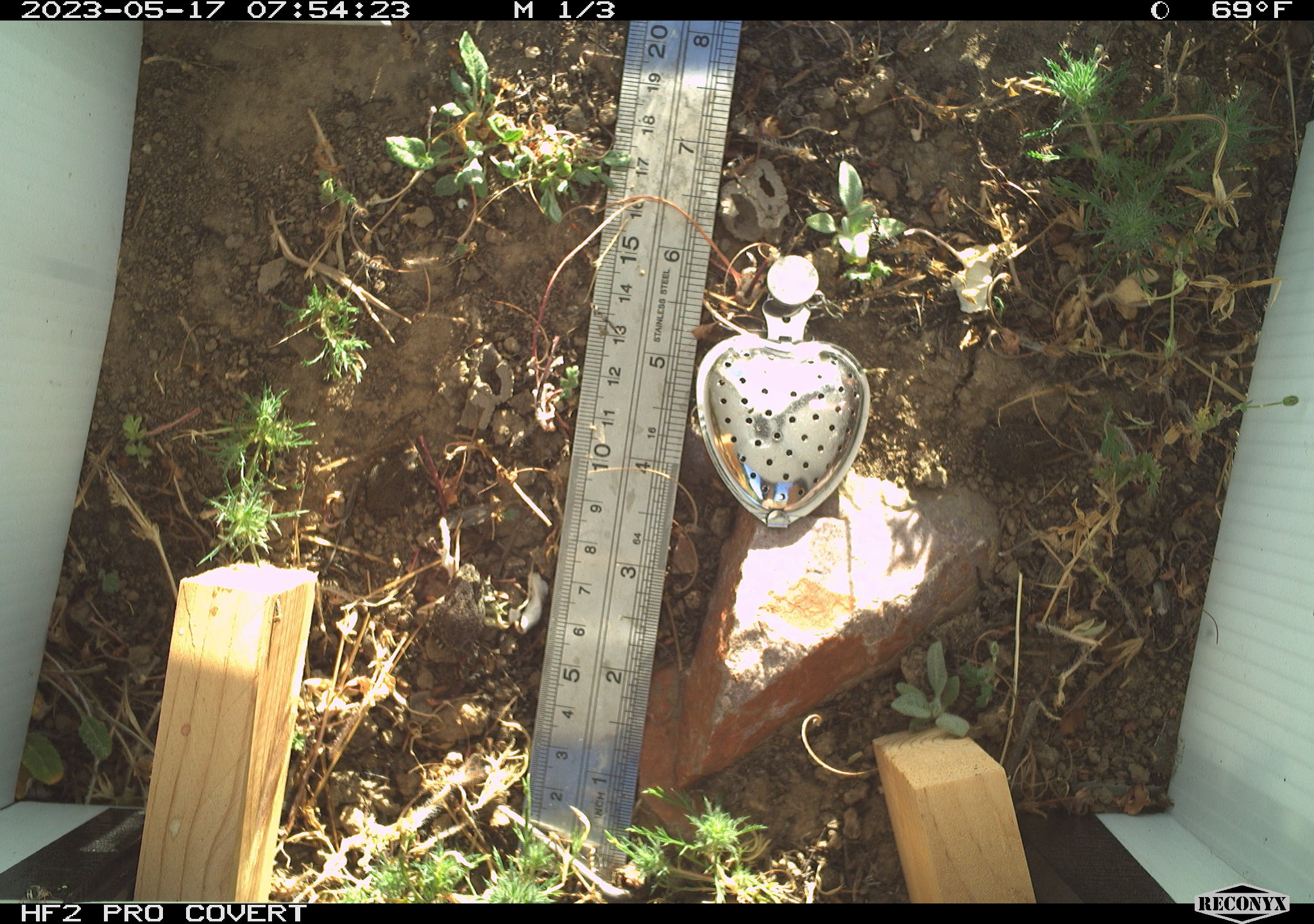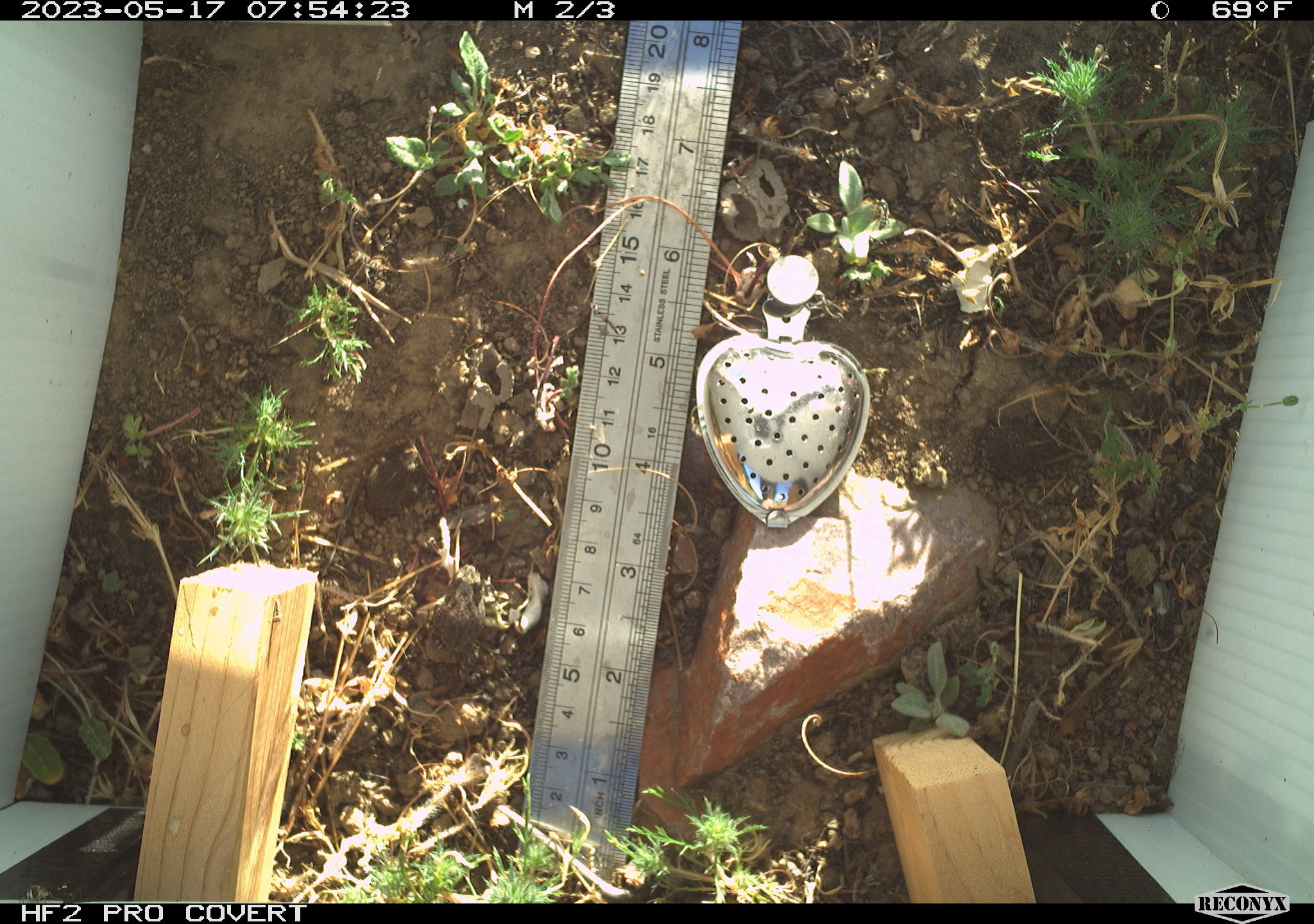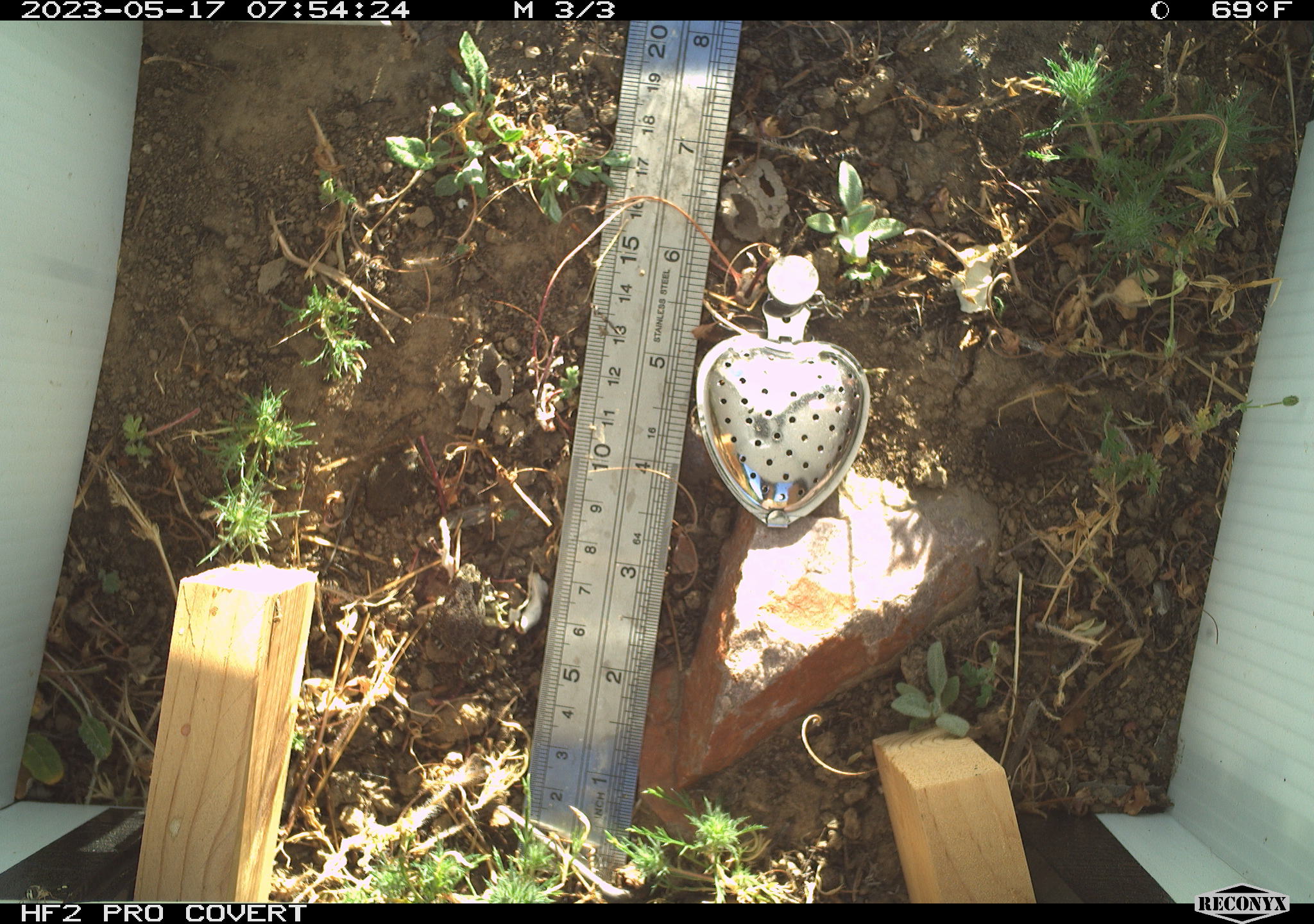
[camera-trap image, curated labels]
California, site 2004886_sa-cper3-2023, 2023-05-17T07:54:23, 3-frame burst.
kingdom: Animalia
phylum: Chordata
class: Amphibia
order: Anura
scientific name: Anura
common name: frogs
Frogs (Anura).